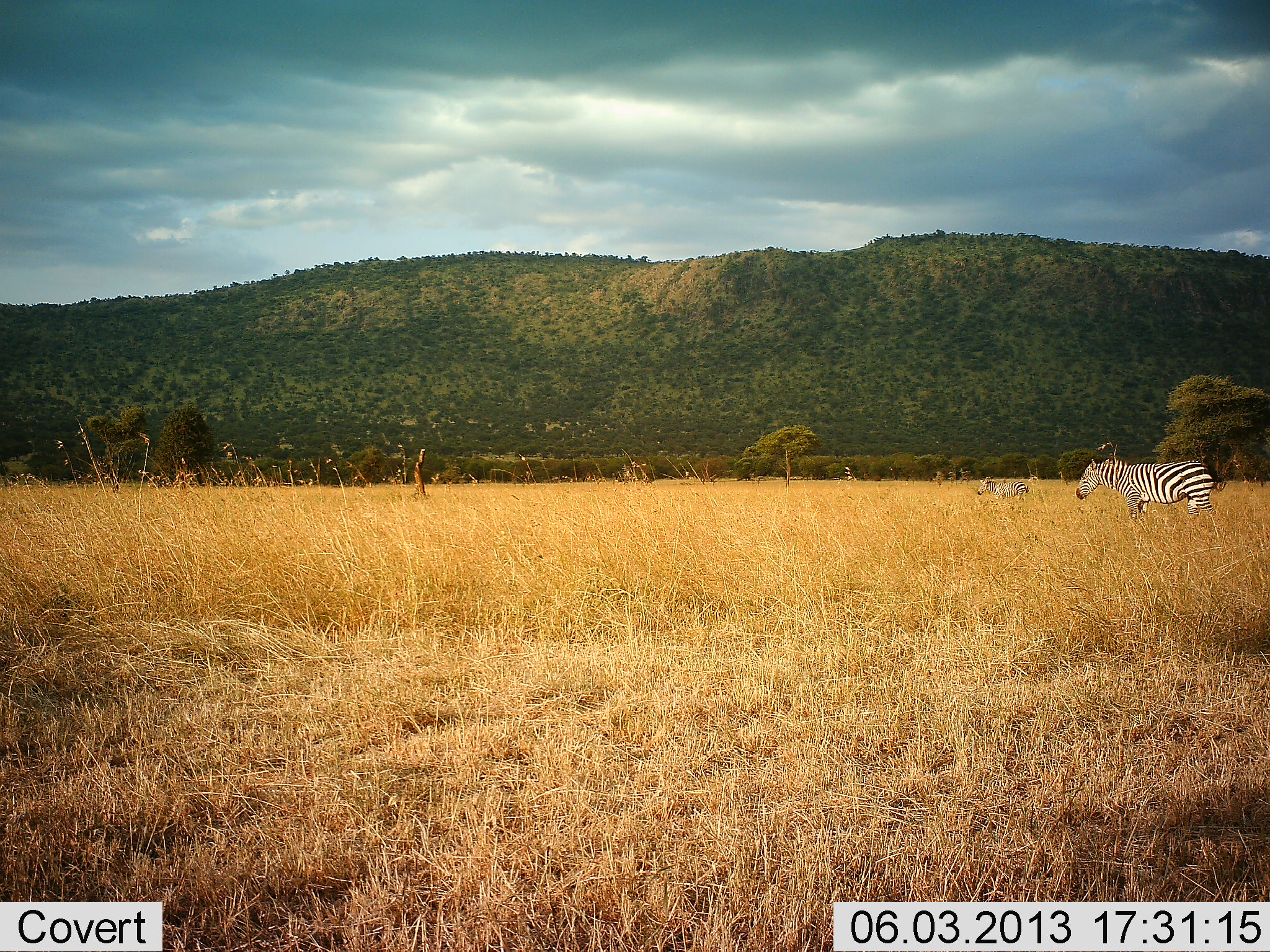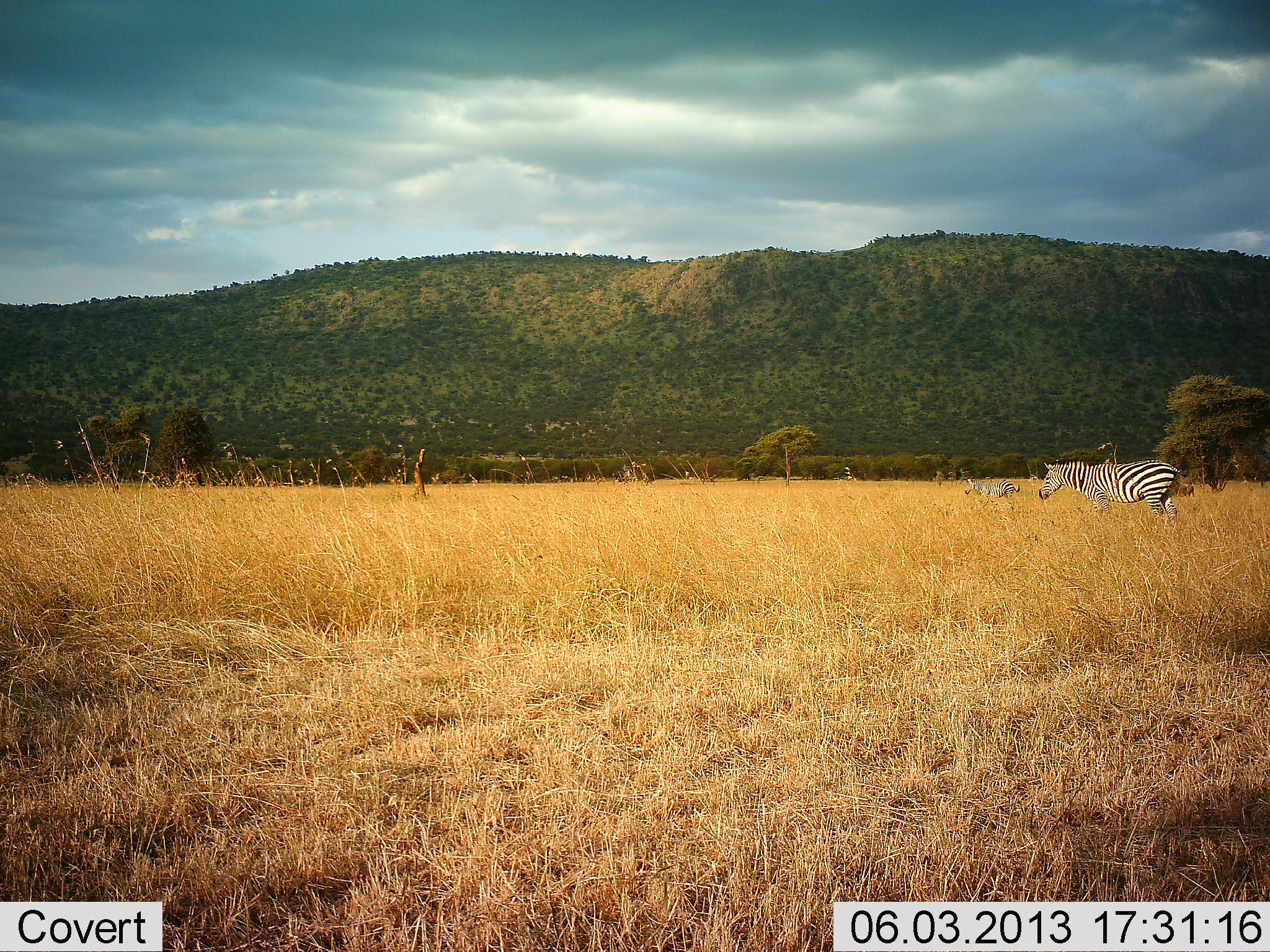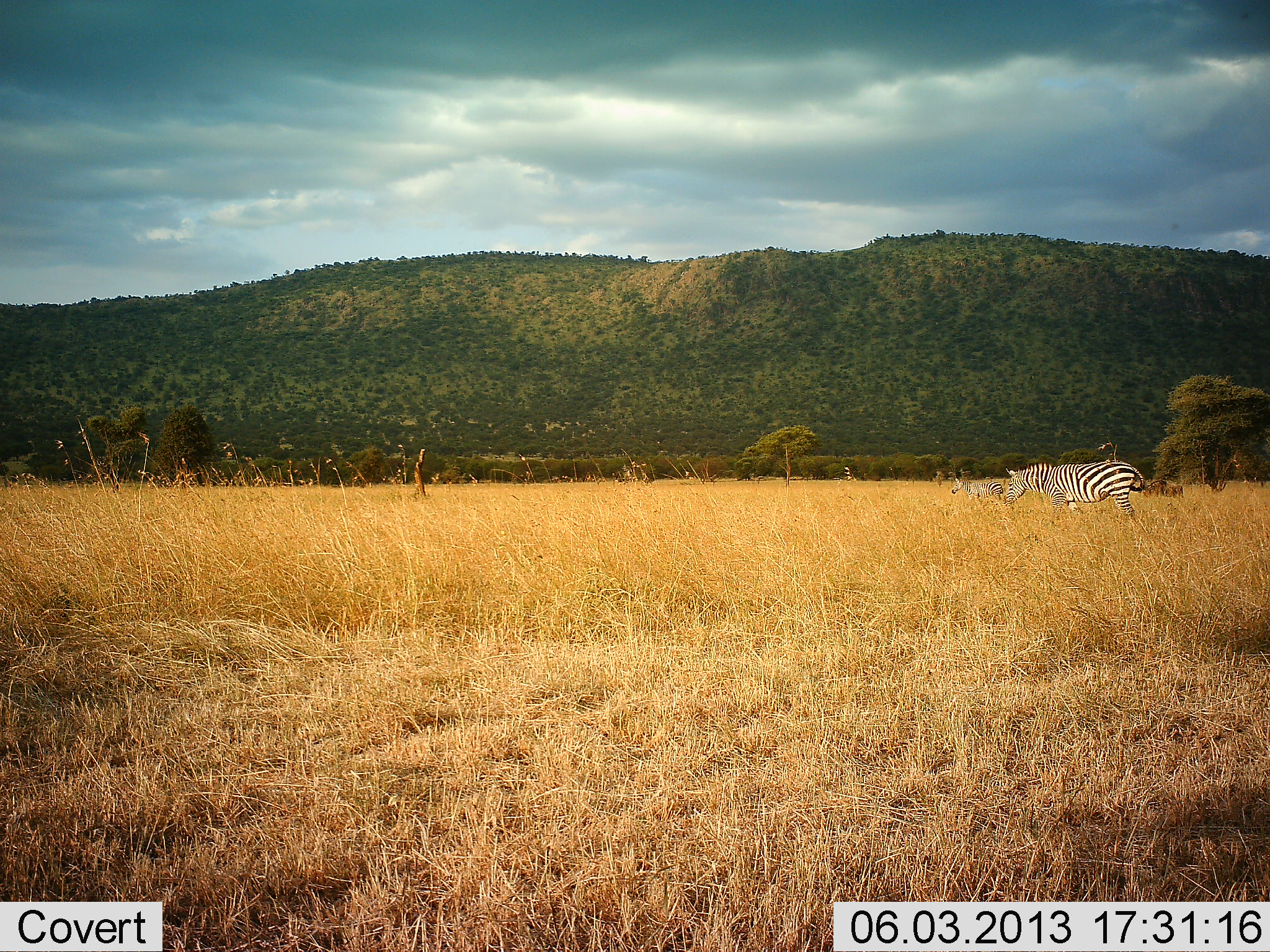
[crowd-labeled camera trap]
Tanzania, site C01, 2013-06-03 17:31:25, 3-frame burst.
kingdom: Animalia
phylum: Chordata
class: Mammalia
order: Perissodactyla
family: Equidae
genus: Equus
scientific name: Equus quagga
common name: plains zebra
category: zebra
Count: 2.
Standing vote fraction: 14%.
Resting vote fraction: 0%.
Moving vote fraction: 86%.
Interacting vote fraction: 0%.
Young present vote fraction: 14%.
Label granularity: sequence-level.